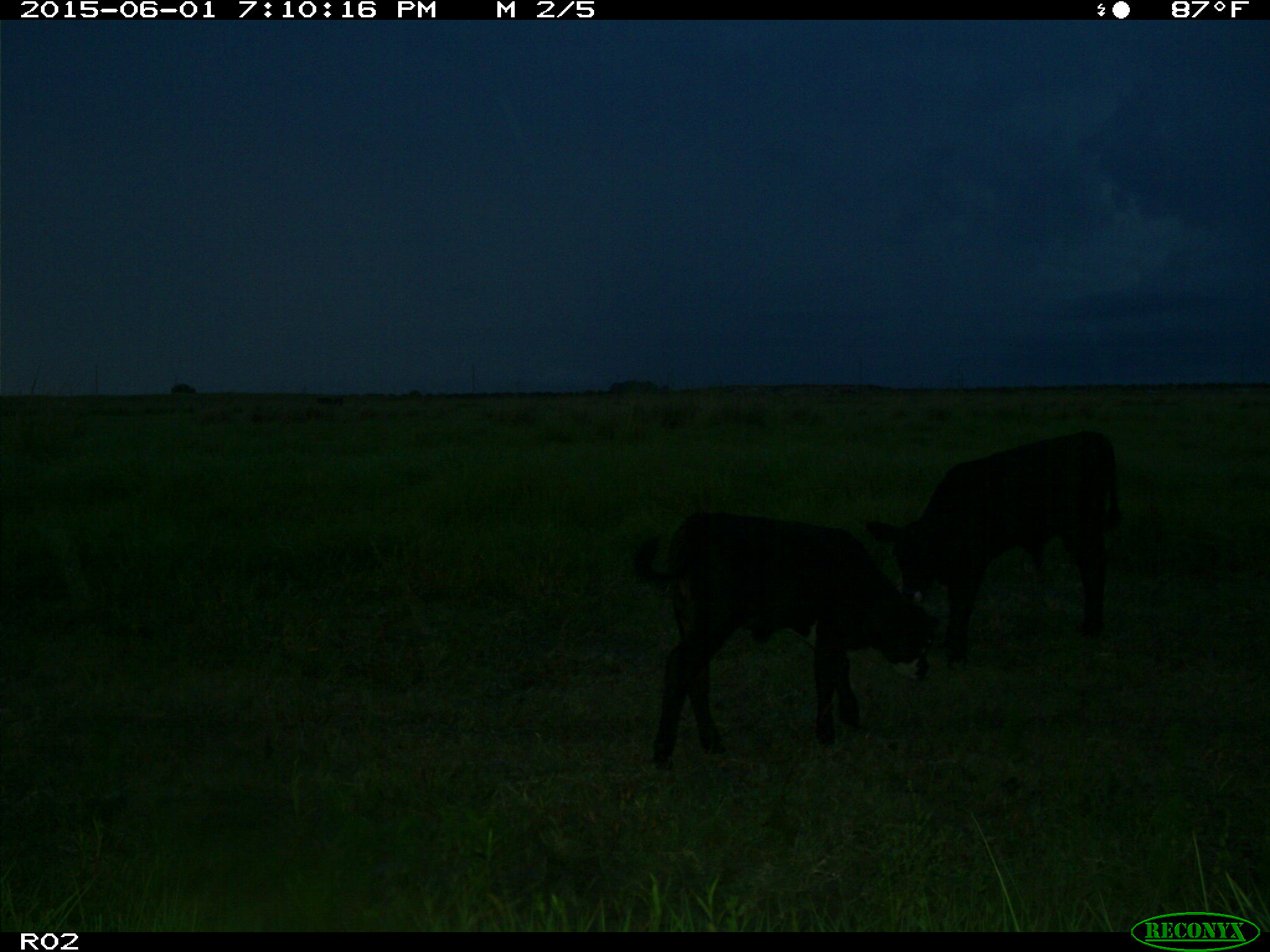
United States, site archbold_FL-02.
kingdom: Animalia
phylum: Chordata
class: Mammalia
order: Artiodactyla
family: Bovidae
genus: Bos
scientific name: Bos taurus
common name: domestic cow